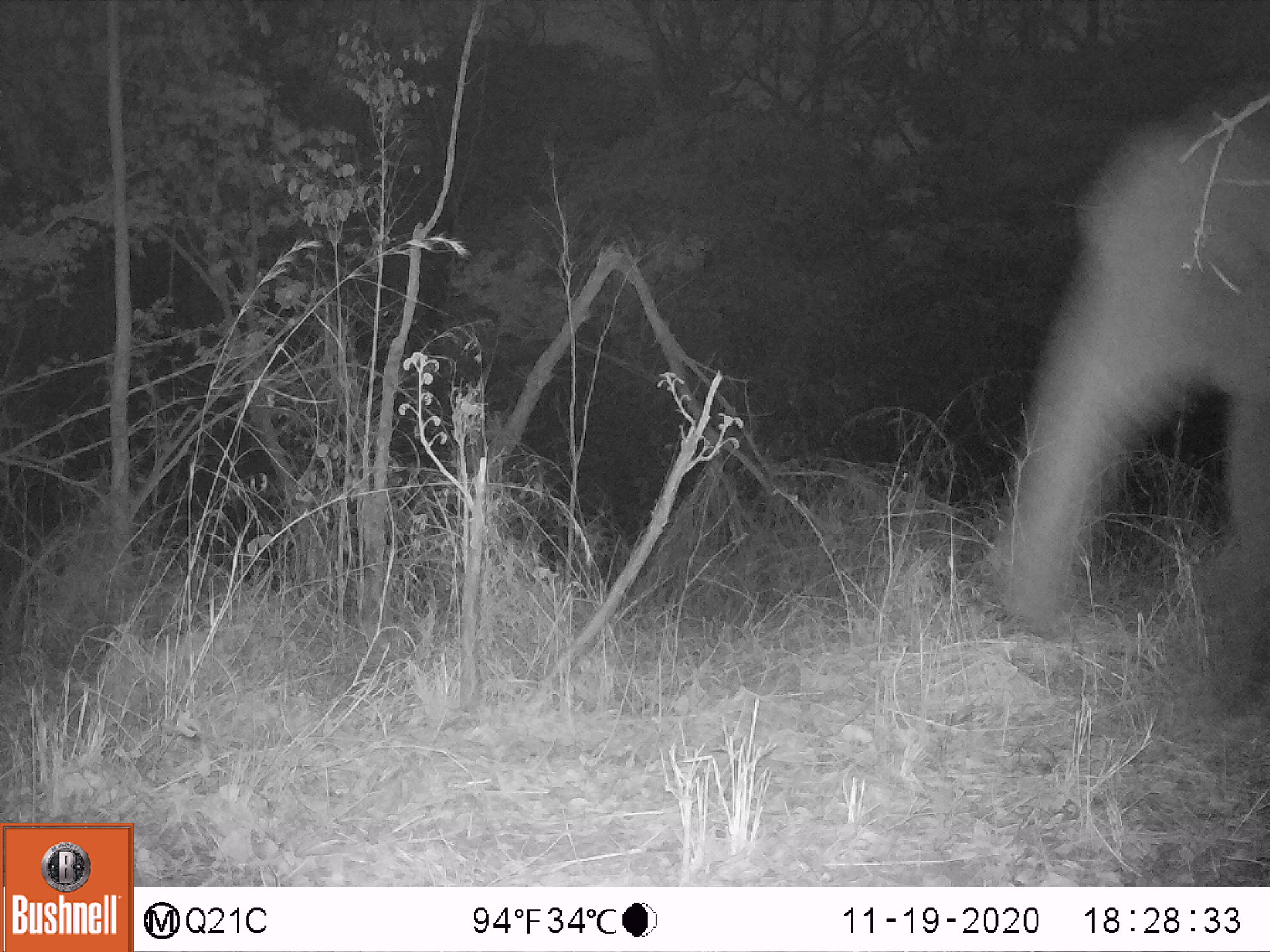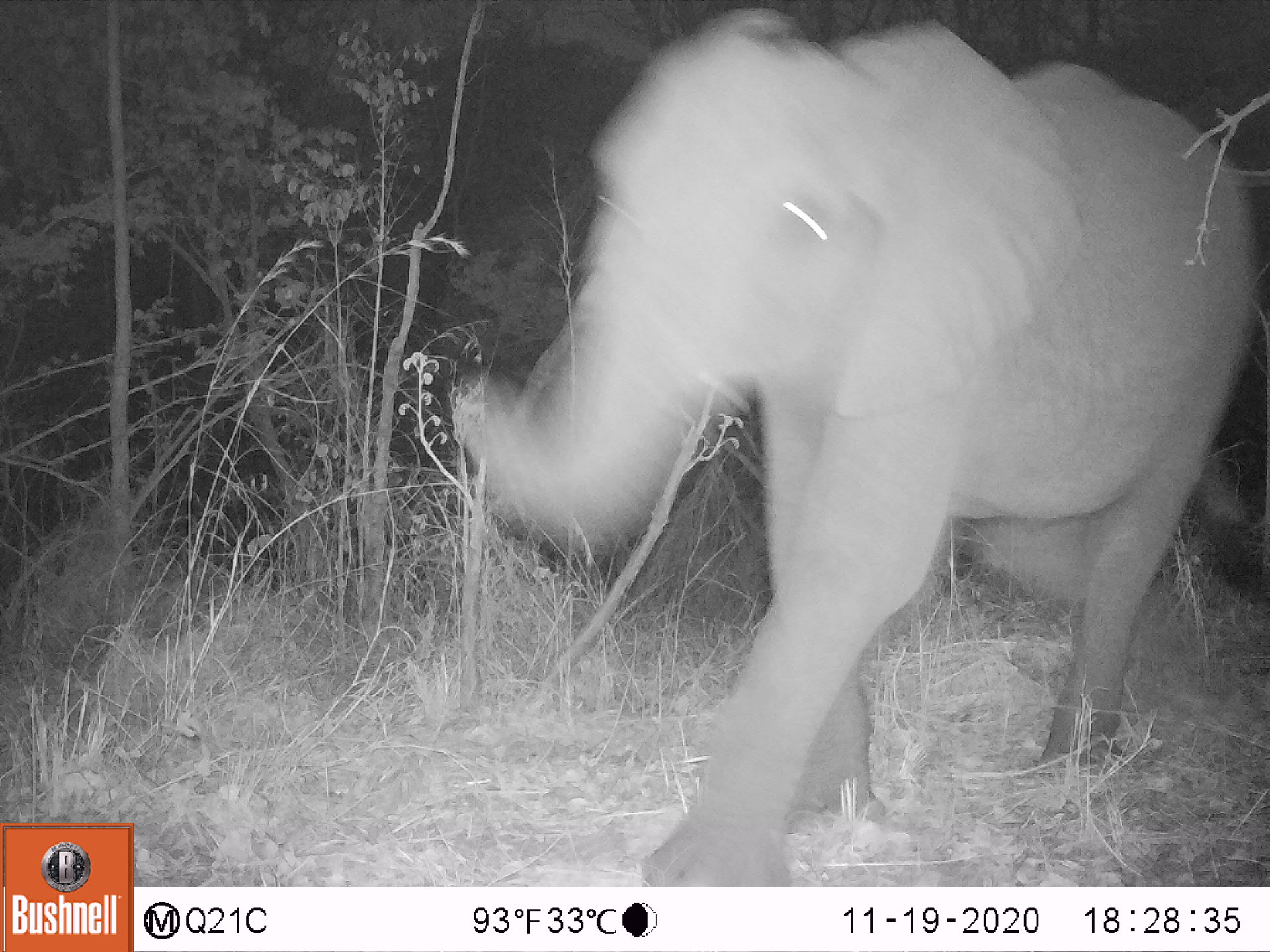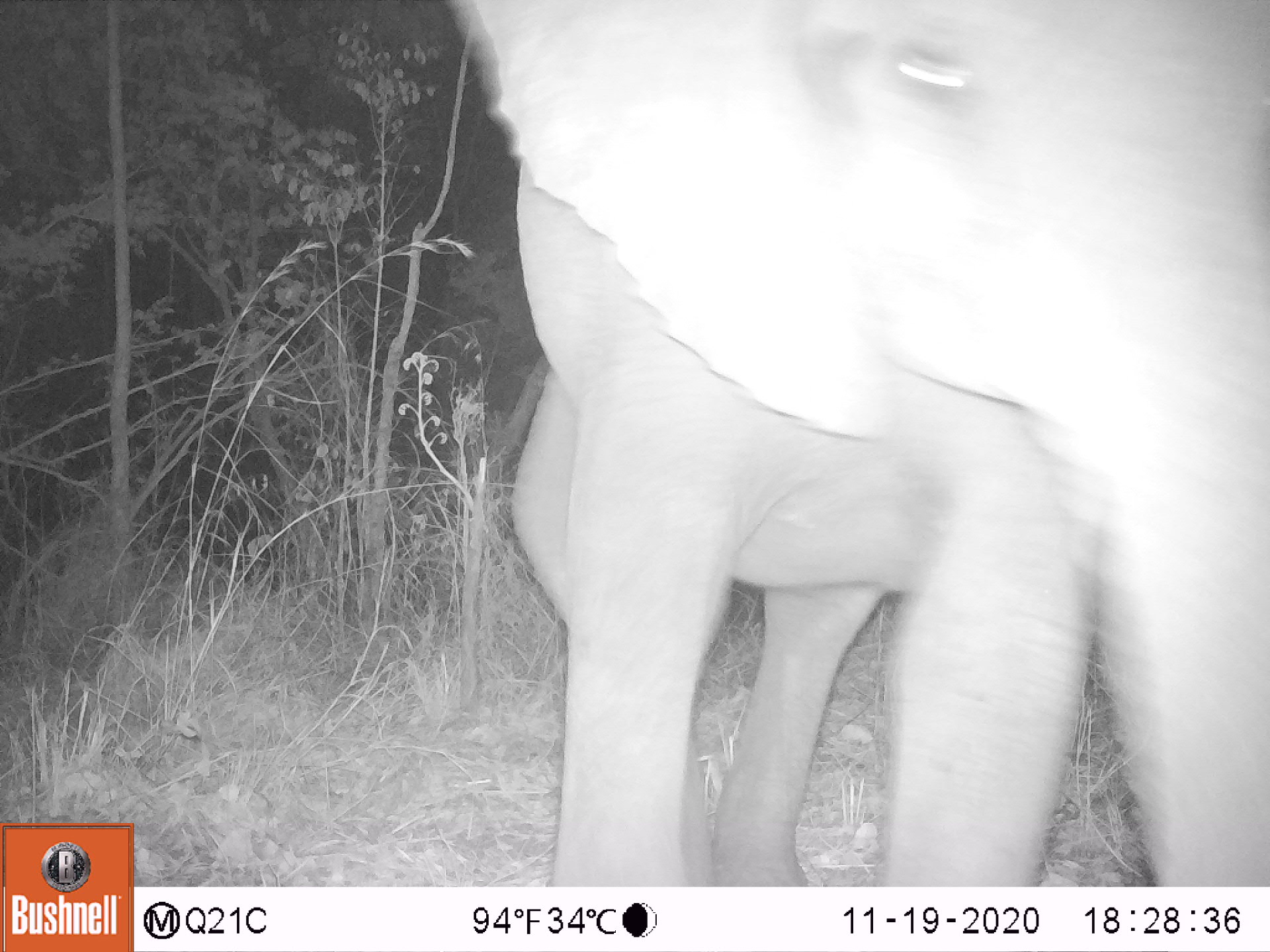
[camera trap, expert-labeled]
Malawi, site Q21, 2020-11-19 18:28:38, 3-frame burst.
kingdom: Animalia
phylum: Chordata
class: Mammalia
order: Proboscidea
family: Elephantidae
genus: Loxodonta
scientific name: Loxodonta africana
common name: african savanna elephant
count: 1